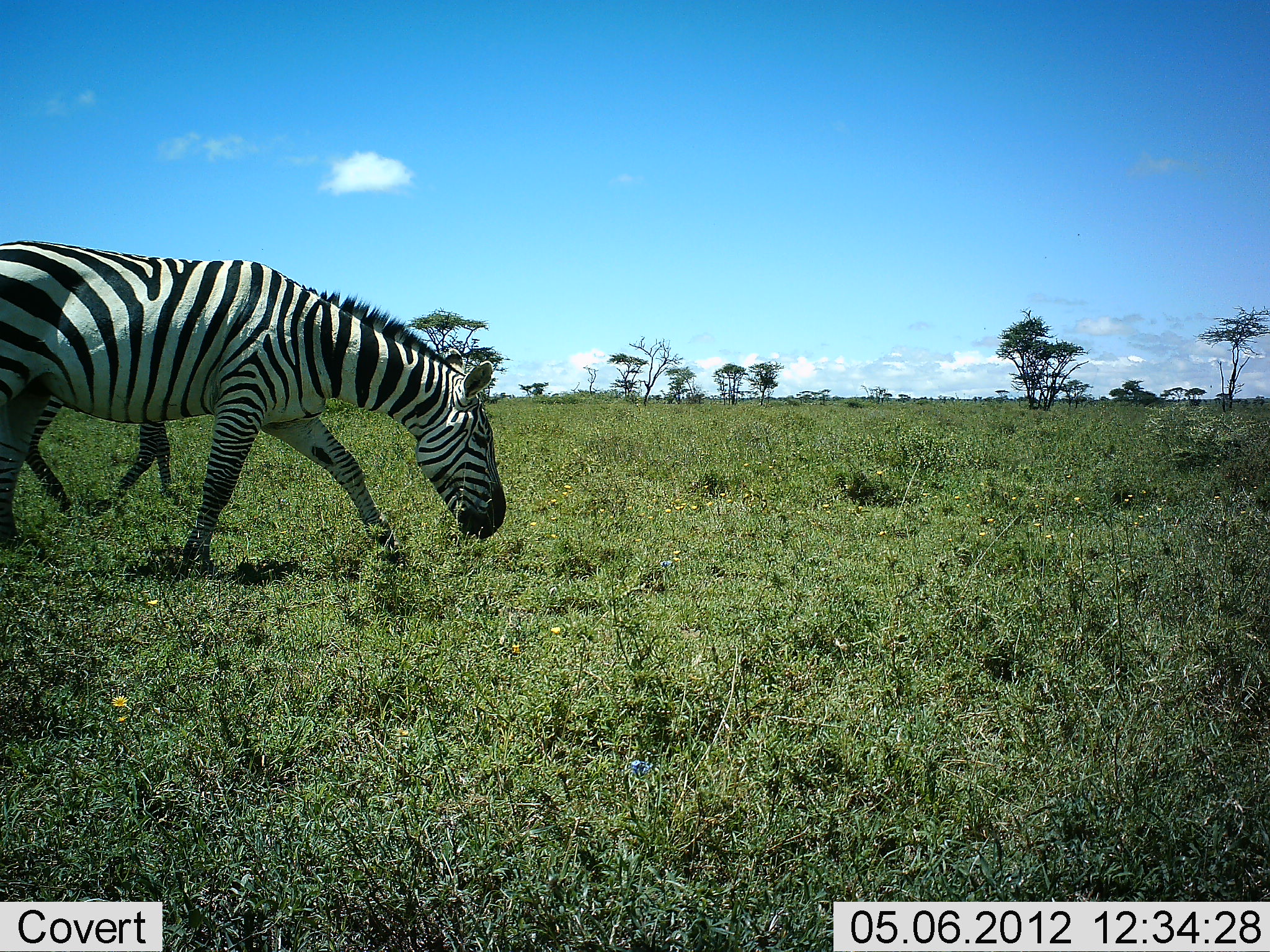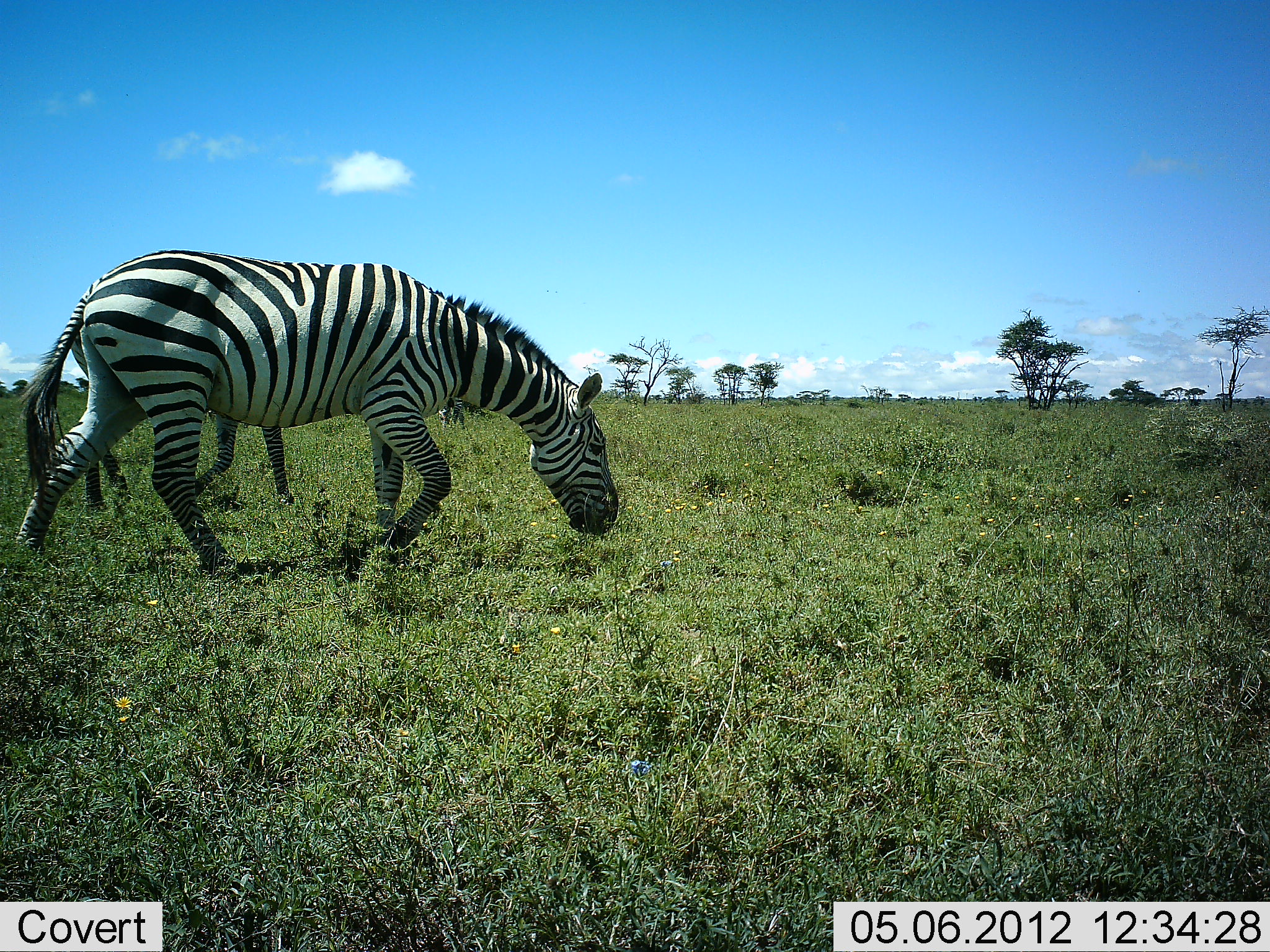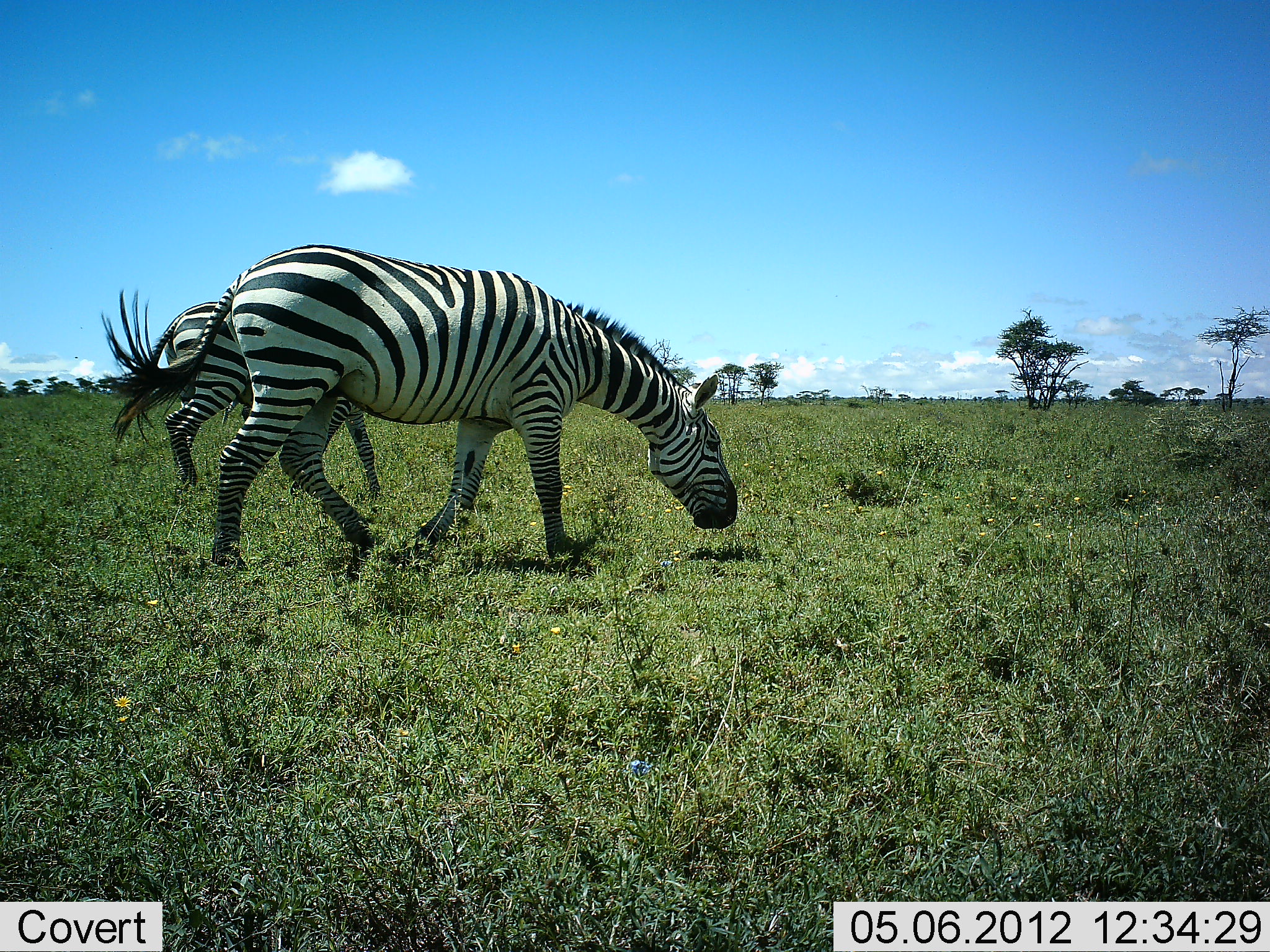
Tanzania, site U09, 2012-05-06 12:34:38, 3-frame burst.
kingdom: Animalia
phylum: Chordata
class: Mammalia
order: Perissodactyla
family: Equidae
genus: Equus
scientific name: Equus quagga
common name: plains zebra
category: zebra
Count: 2.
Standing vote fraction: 10%.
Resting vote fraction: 0%.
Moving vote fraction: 90%.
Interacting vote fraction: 0%.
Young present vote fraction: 0%.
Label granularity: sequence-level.